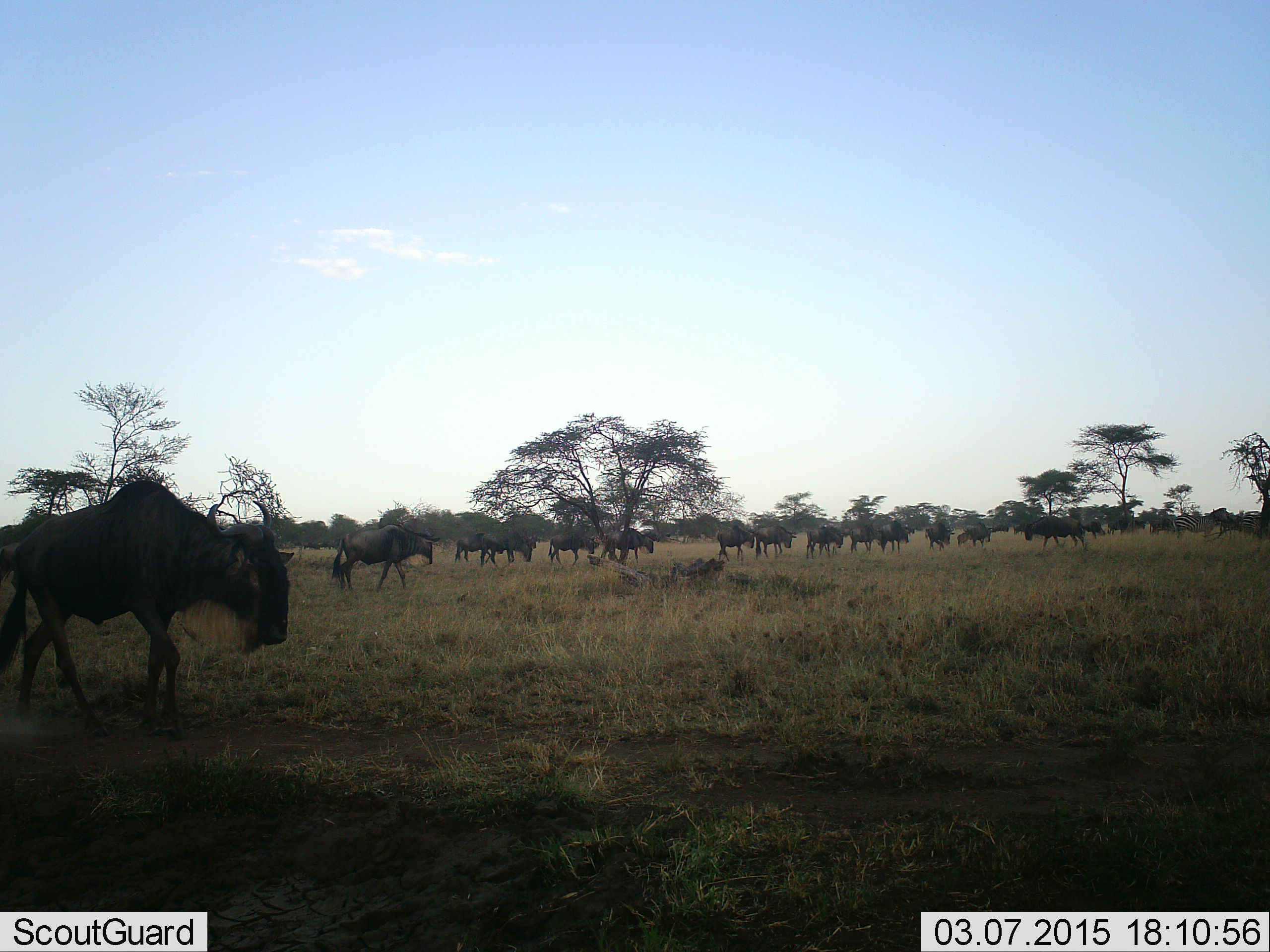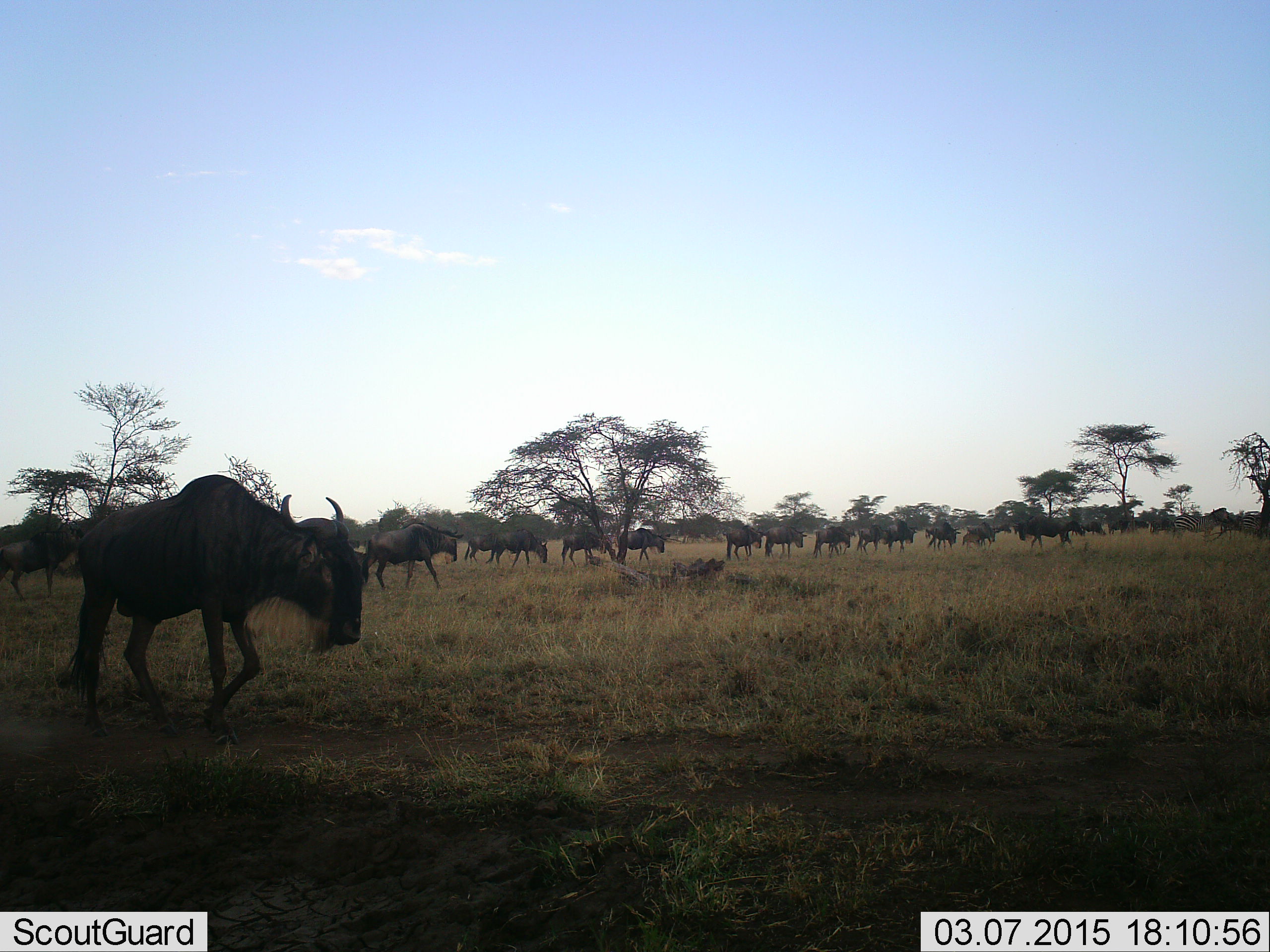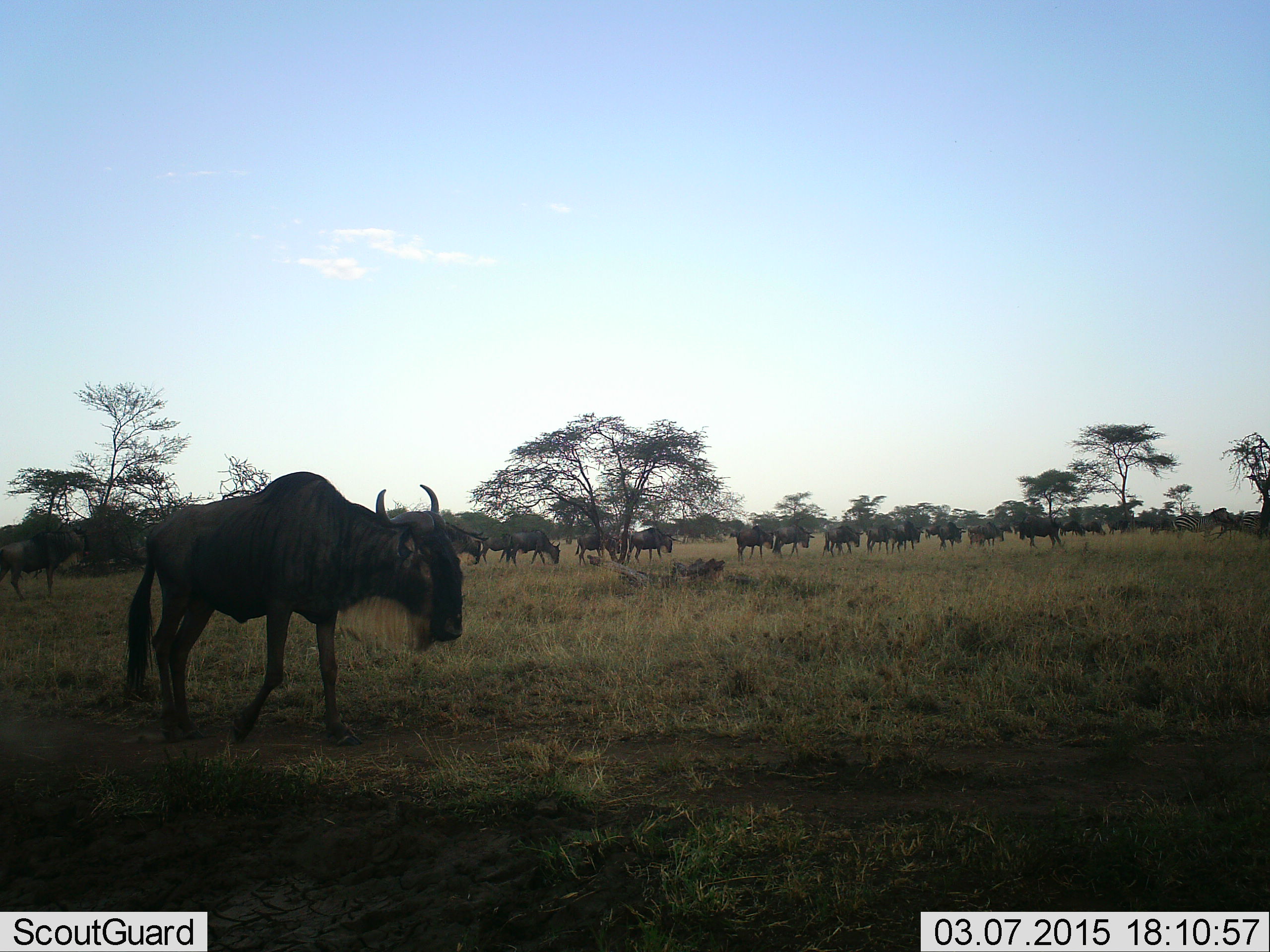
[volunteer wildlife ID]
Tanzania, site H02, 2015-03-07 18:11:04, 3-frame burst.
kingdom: Animalia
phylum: Chordata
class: Mammalia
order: Artiodactyla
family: Bovidae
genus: Connochaetes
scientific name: Connochaetes taurinus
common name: blue wildebeest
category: wildebeest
Wildebeest (blue wildebeest) (Connochaetes taurinus), count 11-50. Behavior (volunteer vote fractions): standing 7%, resting 0%, moving 100%, interacting 7%. Young present (vote fraction): 14%. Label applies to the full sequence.